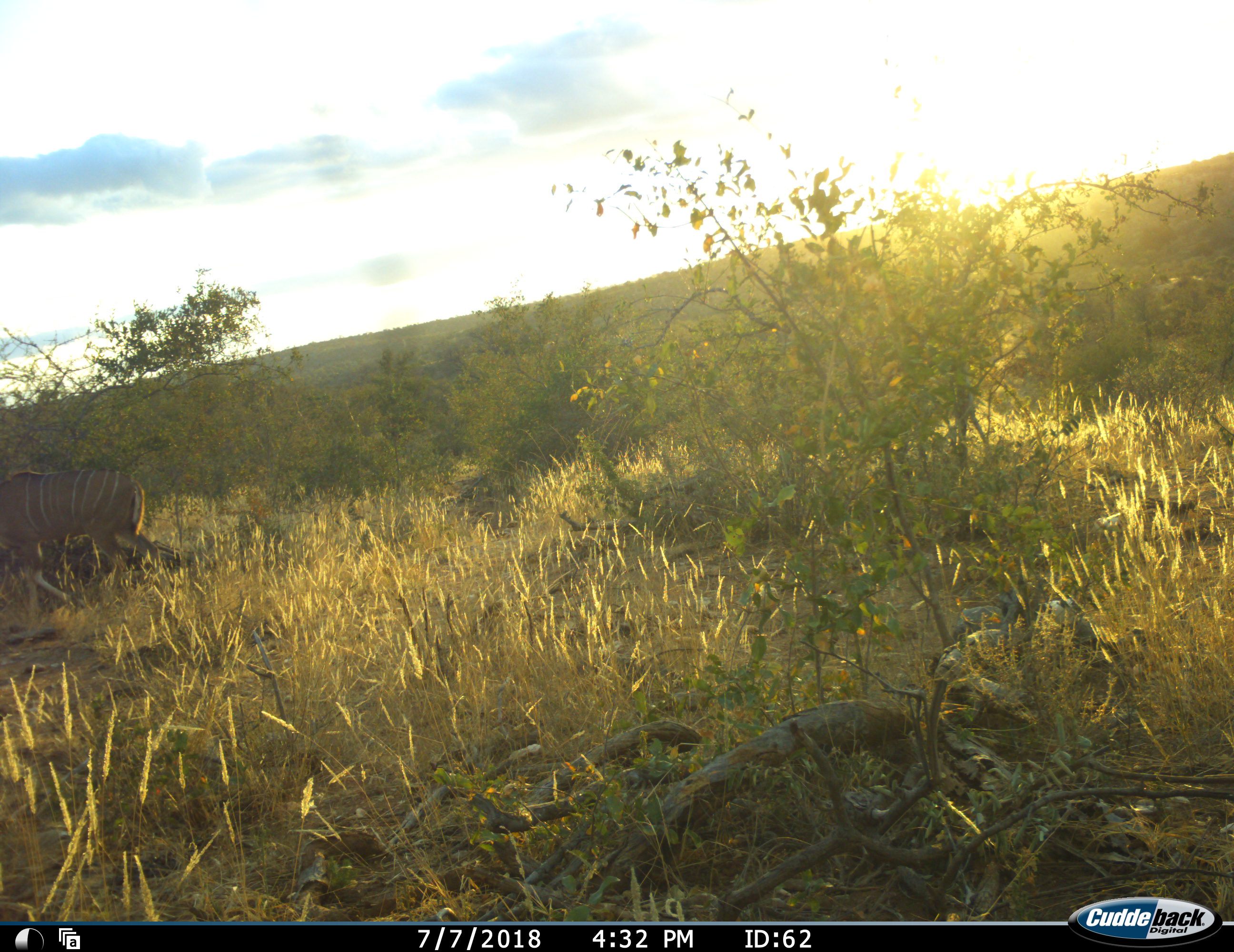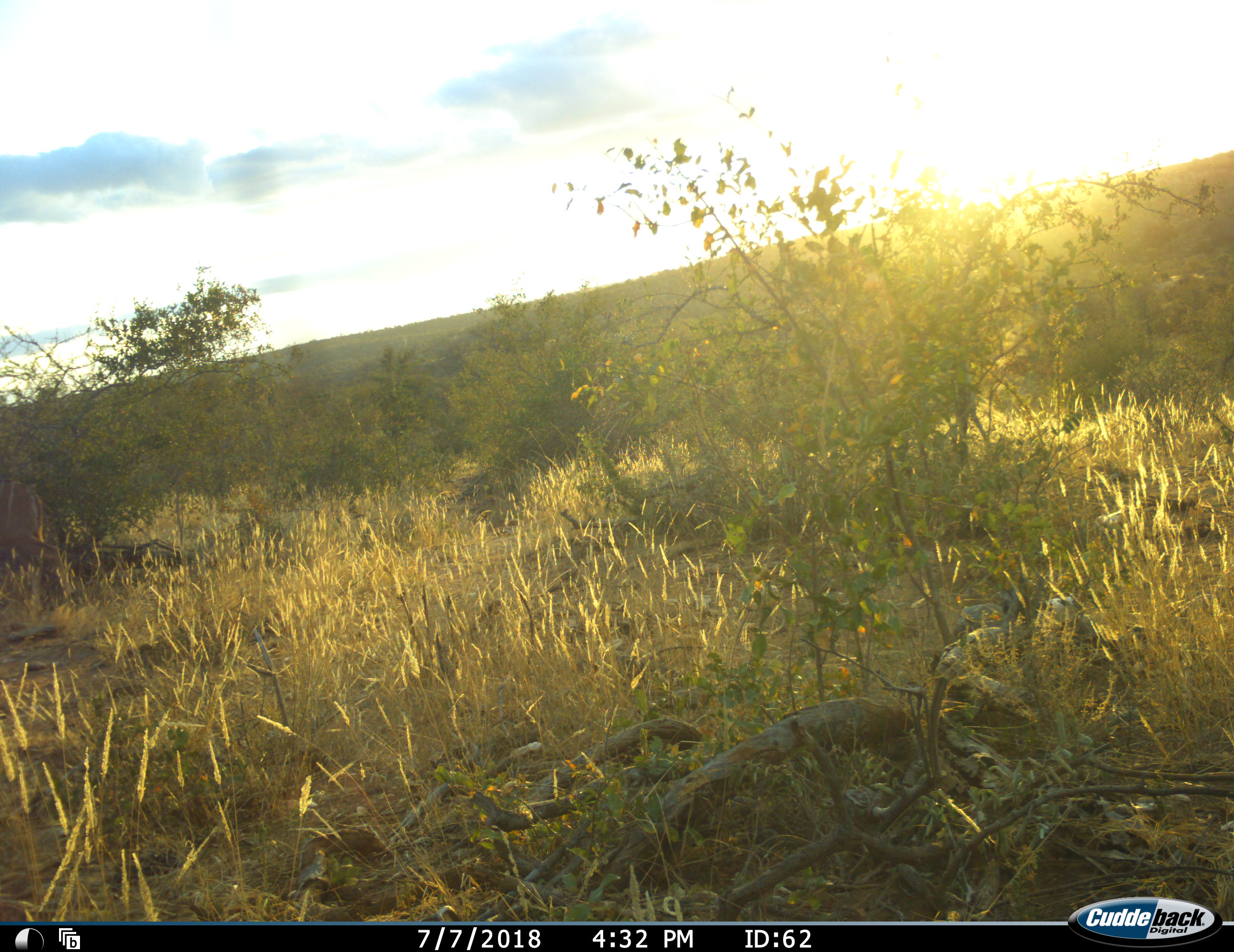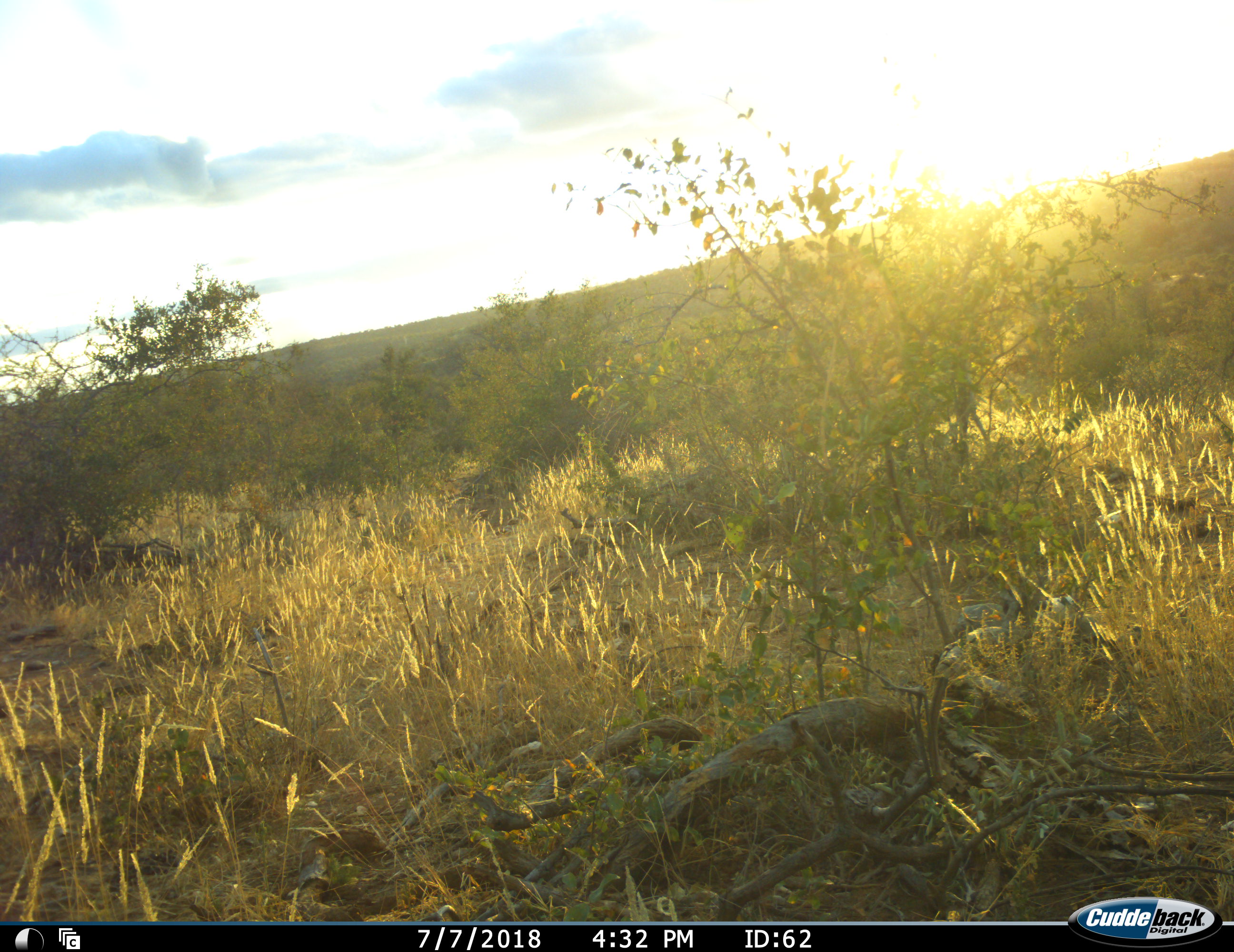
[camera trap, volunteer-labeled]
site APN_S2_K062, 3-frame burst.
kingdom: Animalia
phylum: Chordata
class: Mammalia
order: Artiodactyla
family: Bovidae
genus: Tragelaphus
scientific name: Tragelaphus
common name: kudu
Kudu (Tragelaphus), count 1. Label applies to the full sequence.